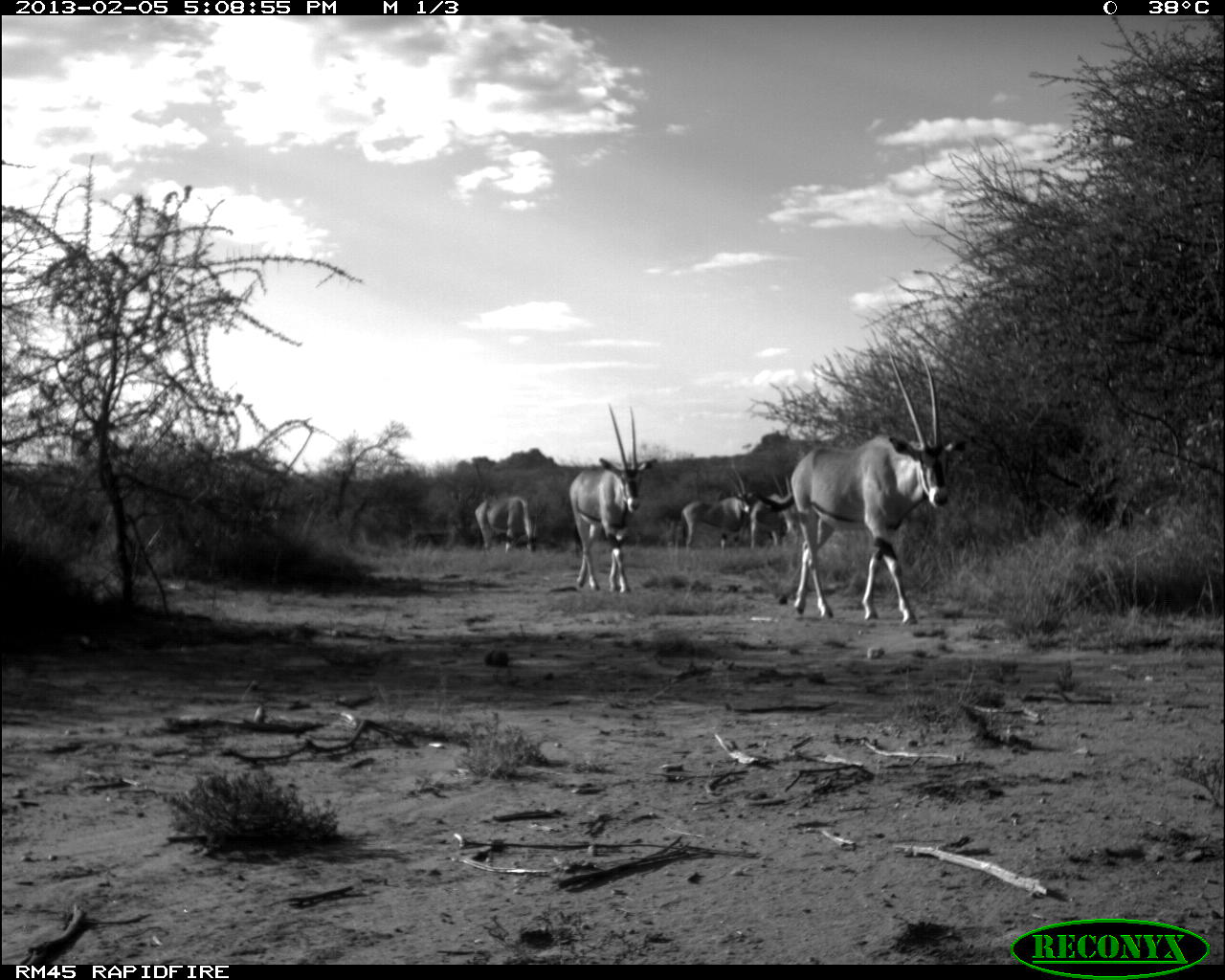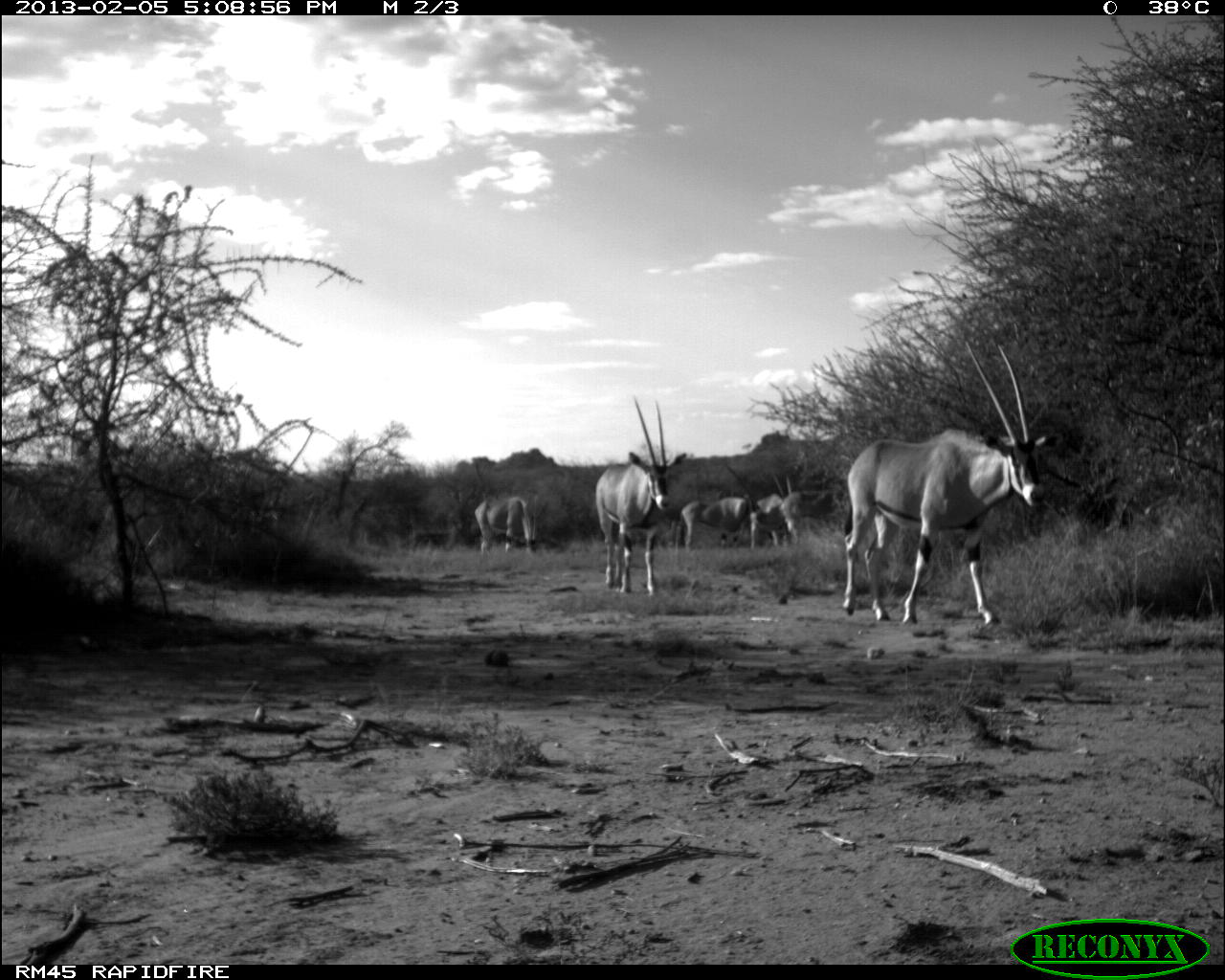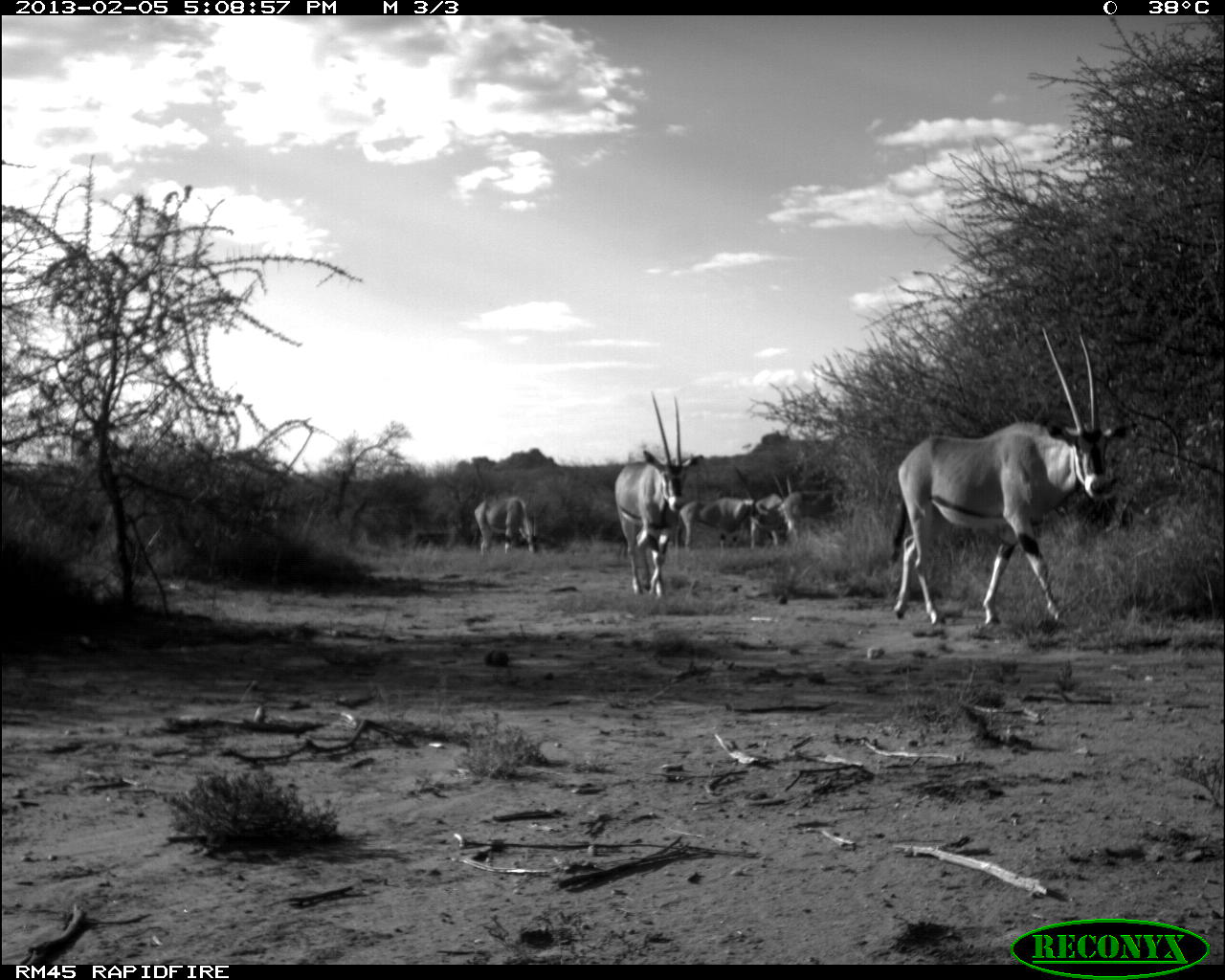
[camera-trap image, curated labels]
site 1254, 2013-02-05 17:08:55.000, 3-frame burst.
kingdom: Animalia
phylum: Chordata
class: Mammalia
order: Artiodactyla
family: Bovidae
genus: Oryx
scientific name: Oryx beisa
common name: east african oryx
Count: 6.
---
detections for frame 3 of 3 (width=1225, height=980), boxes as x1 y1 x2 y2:
oryx beisa: 889 324 1139 629; 613 391 704 597; 677 497 751 550; 473 495 538 553; 753 493 800 545